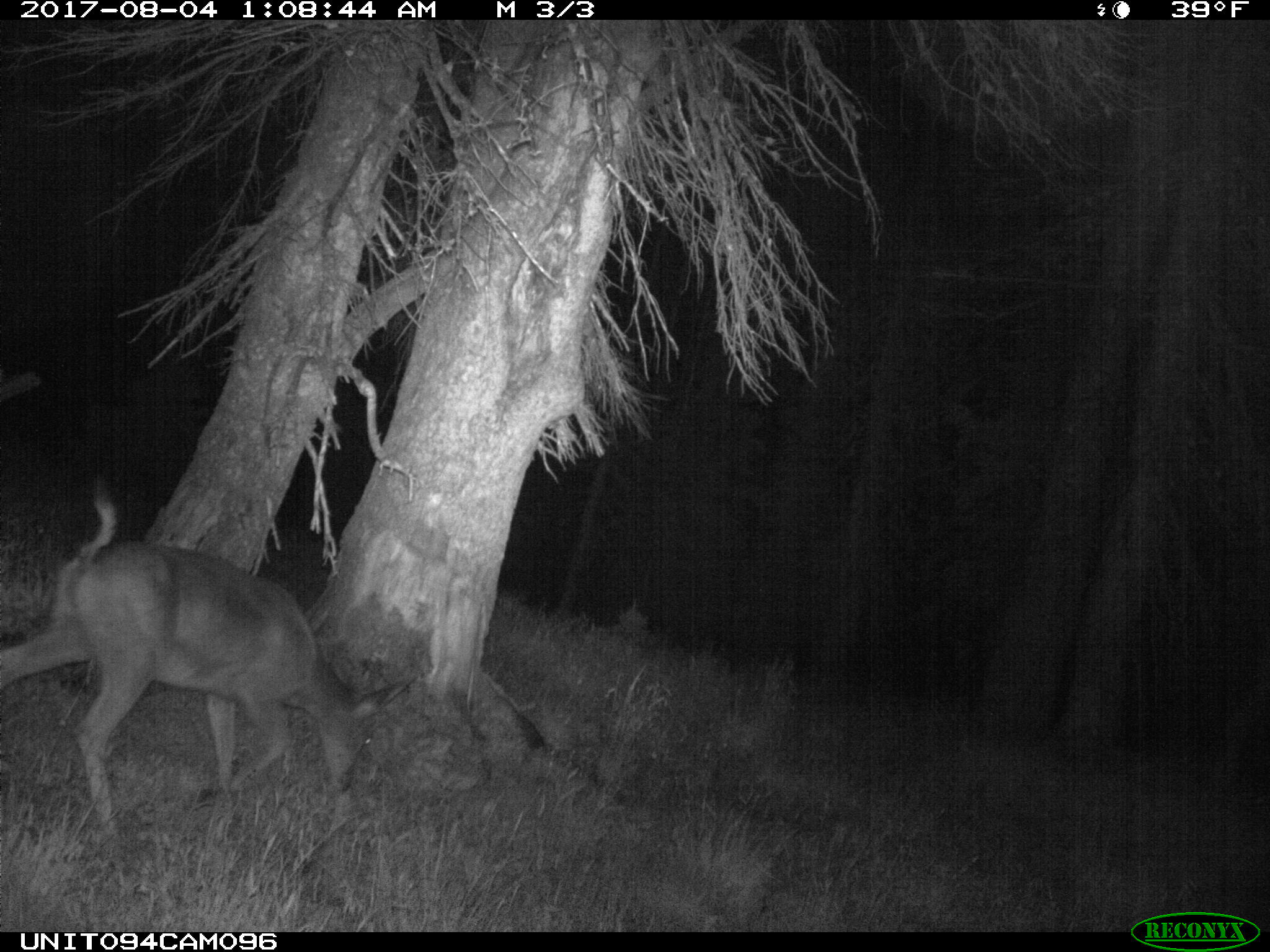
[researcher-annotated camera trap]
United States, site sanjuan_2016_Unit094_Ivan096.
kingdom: Animalia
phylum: Chordata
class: Mammalia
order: Artiodactyla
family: Cervidae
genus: Odocoileus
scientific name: Odocoileus hemionus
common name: mule deer